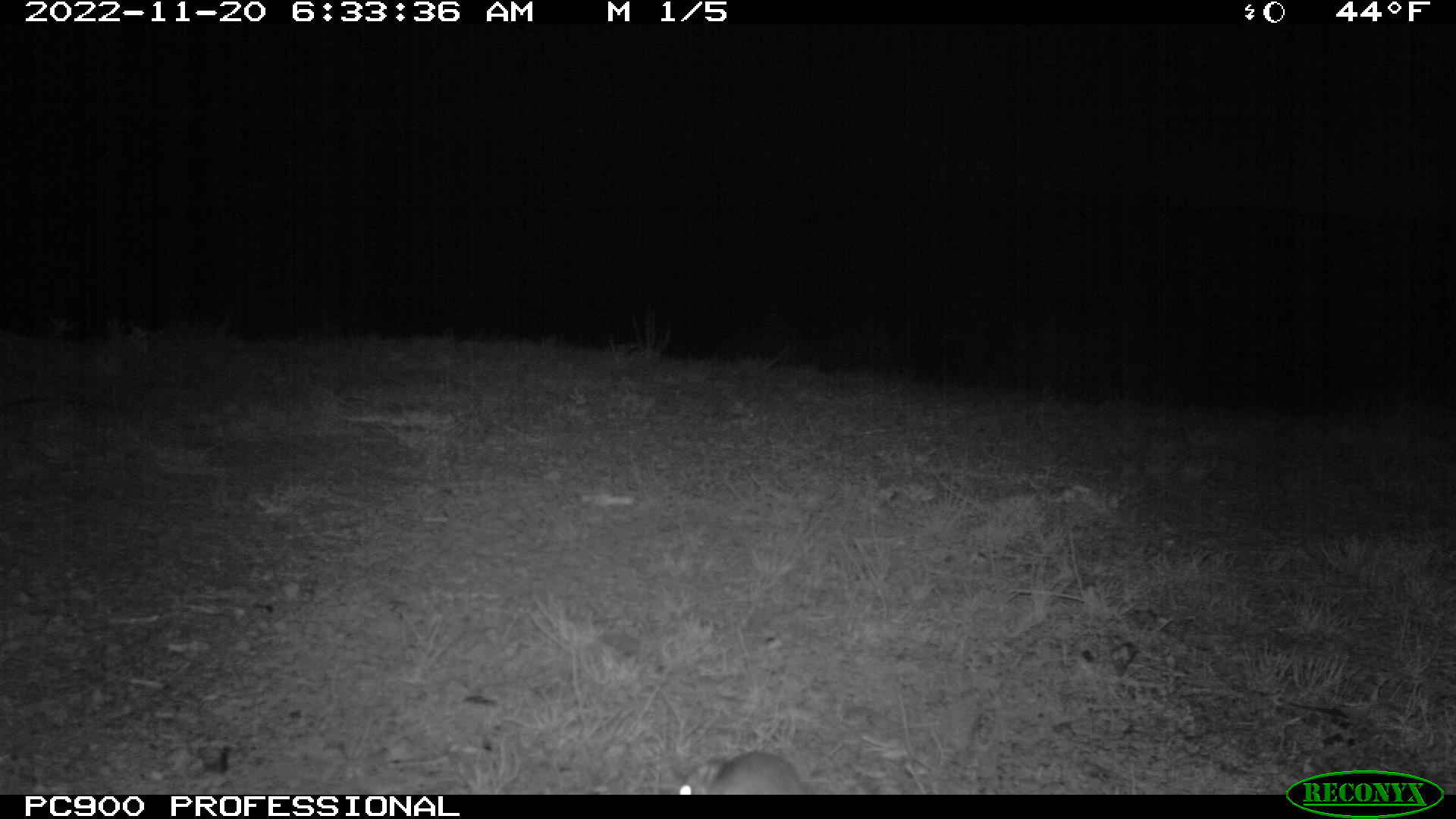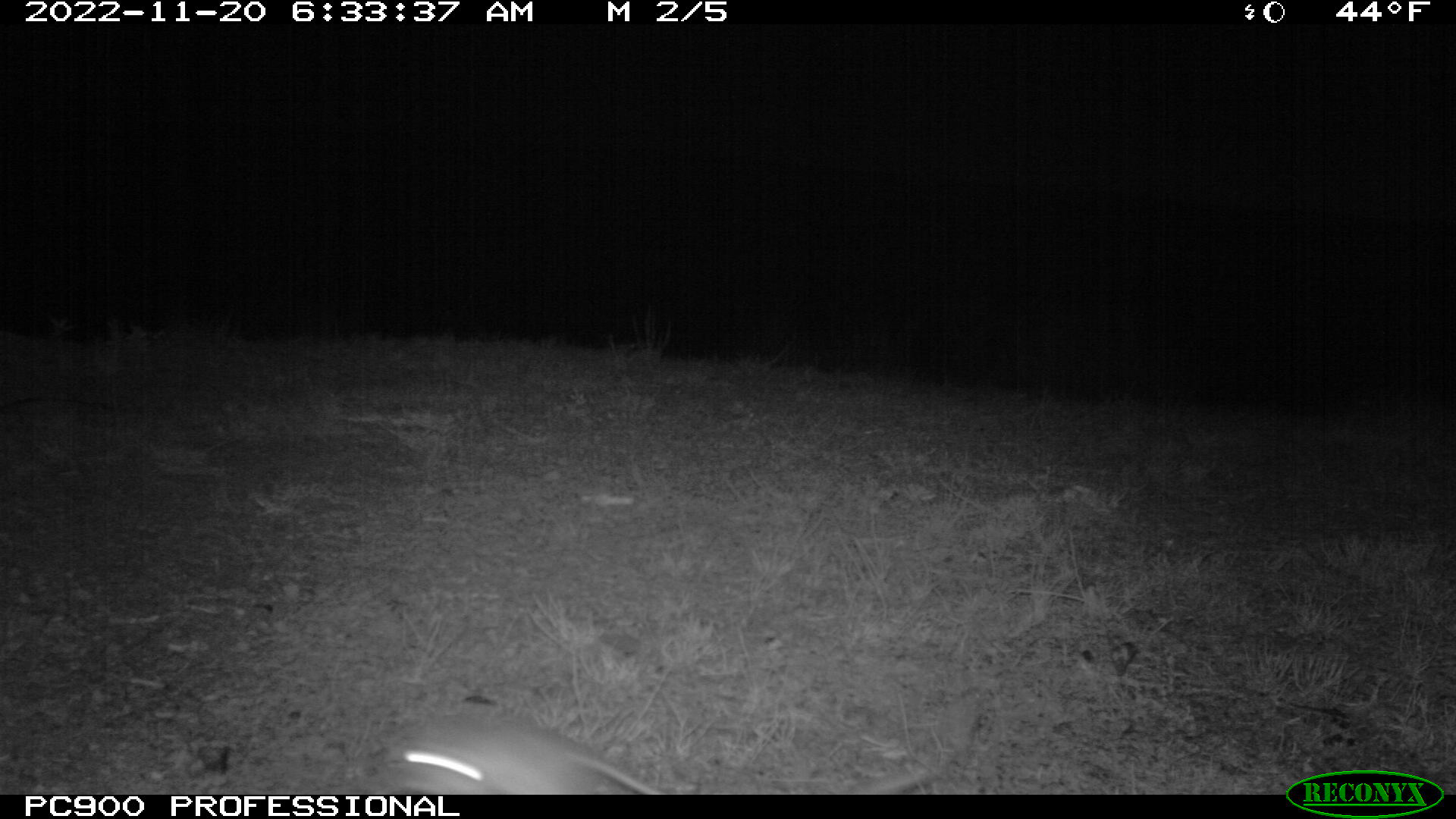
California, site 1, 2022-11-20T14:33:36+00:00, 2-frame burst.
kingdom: Animalia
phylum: Chordata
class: Mammalia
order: Rodentia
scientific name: Rodentia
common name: mouse or rat